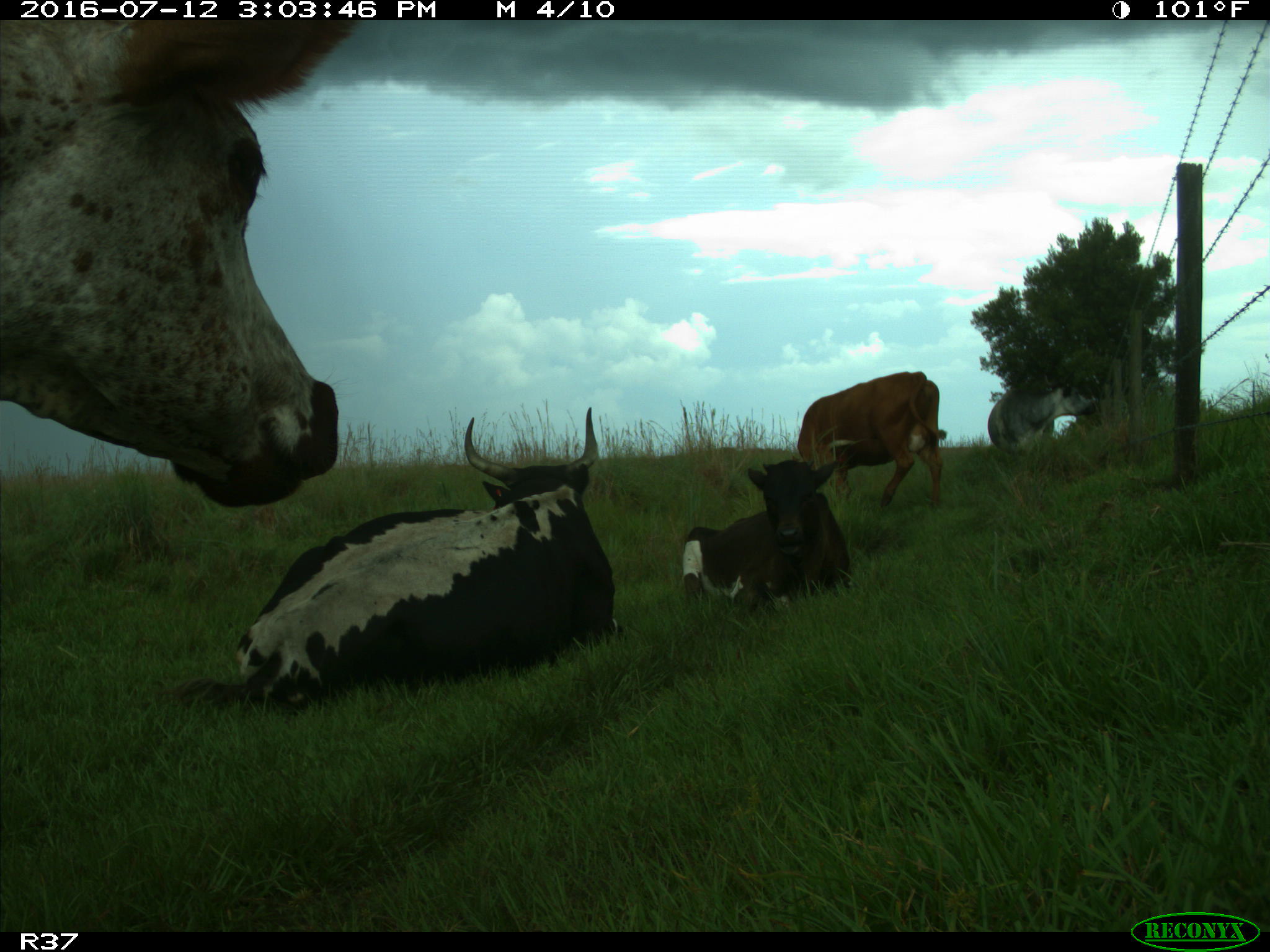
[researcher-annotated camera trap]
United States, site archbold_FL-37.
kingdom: Animalia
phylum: Chordata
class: Mammalia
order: Artiodactyla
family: Bovidae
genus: Bos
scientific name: Bos taurus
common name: domestic cow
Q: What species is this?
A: Bos taurus (domestic cow).